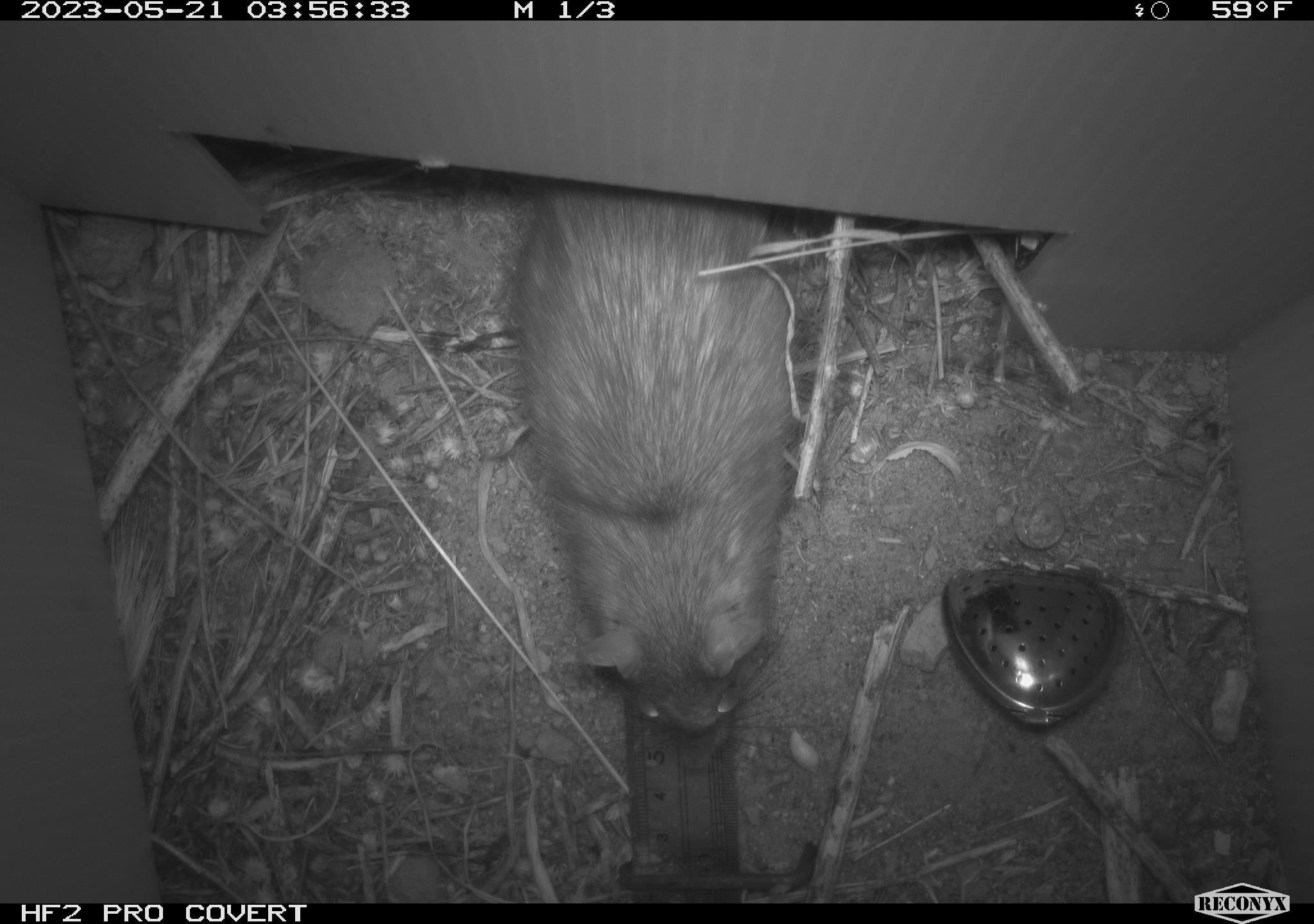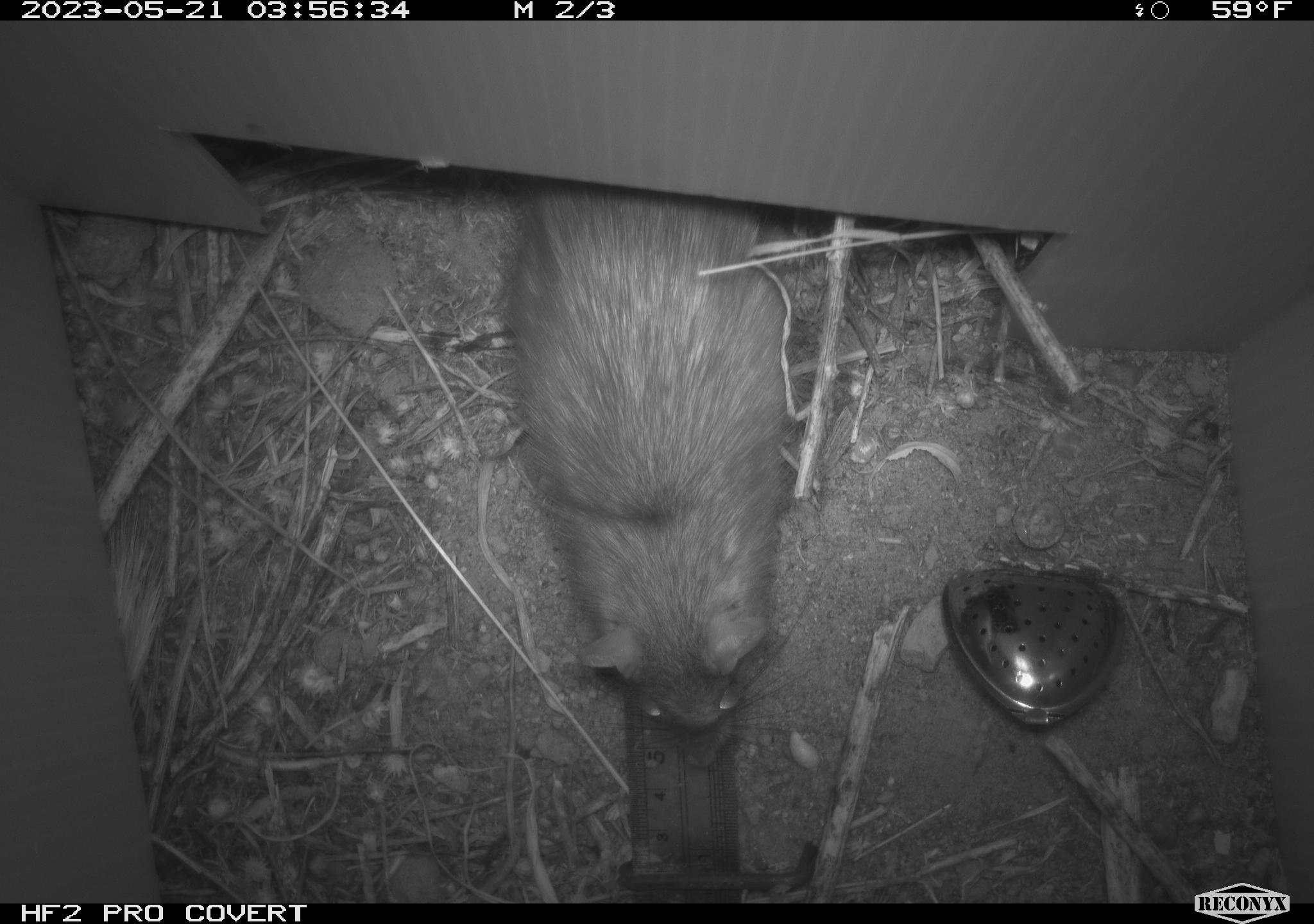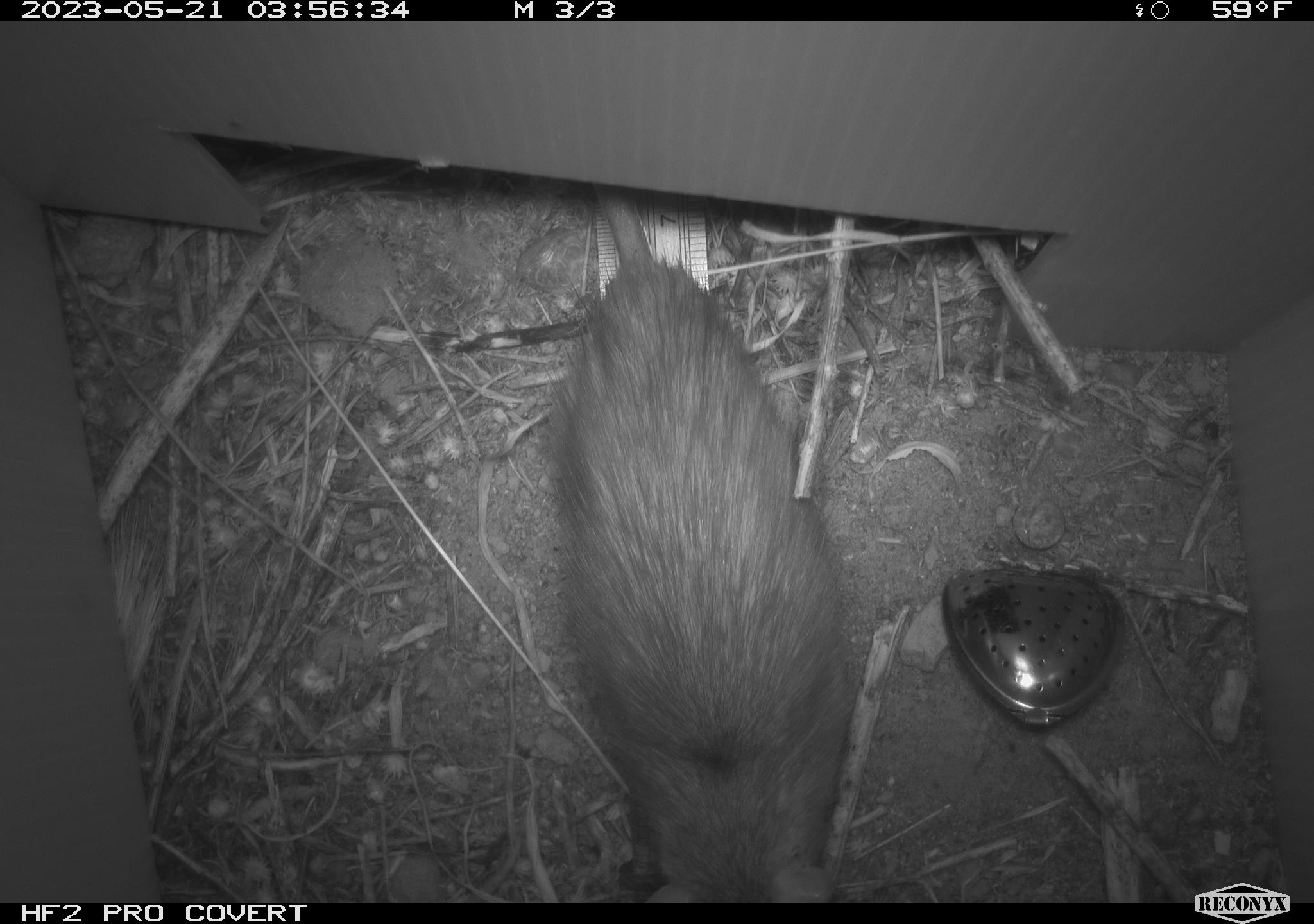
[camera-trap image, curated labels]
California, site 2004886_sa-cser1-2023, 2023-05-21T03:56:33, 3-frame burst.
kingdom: Animalia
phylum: Chordata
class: Mammalia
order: Rodentia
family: Muridae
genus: Rattus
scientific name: Rattus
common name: rat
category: rattus species